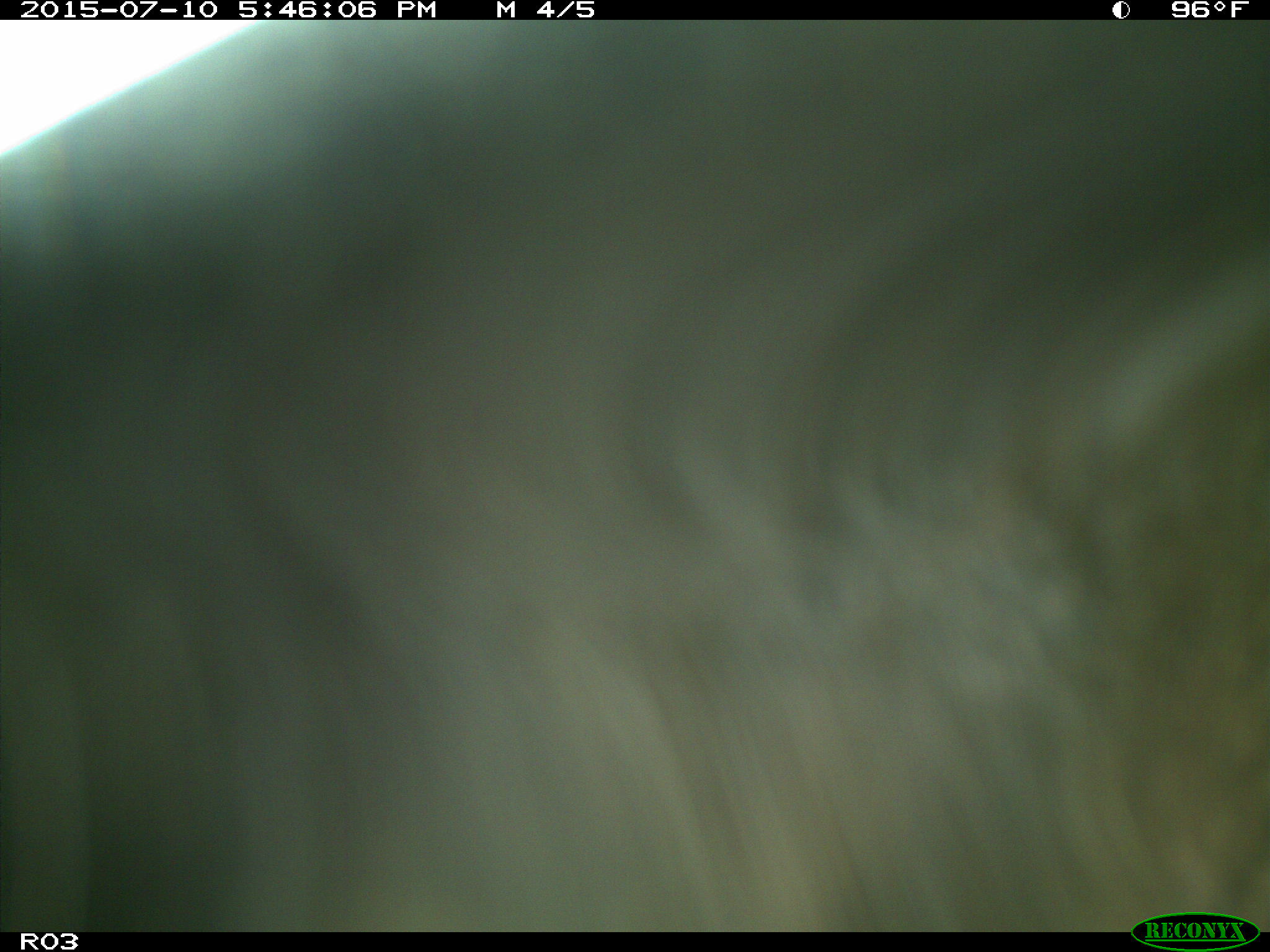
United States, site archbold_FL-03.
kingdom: Animalia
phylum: Chordata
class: Mammalia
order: Artiodactyla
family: Bovidae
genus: Bos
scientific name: Bos taurus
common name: domestic cow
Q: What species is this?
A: Bos taurus (domestic cow).